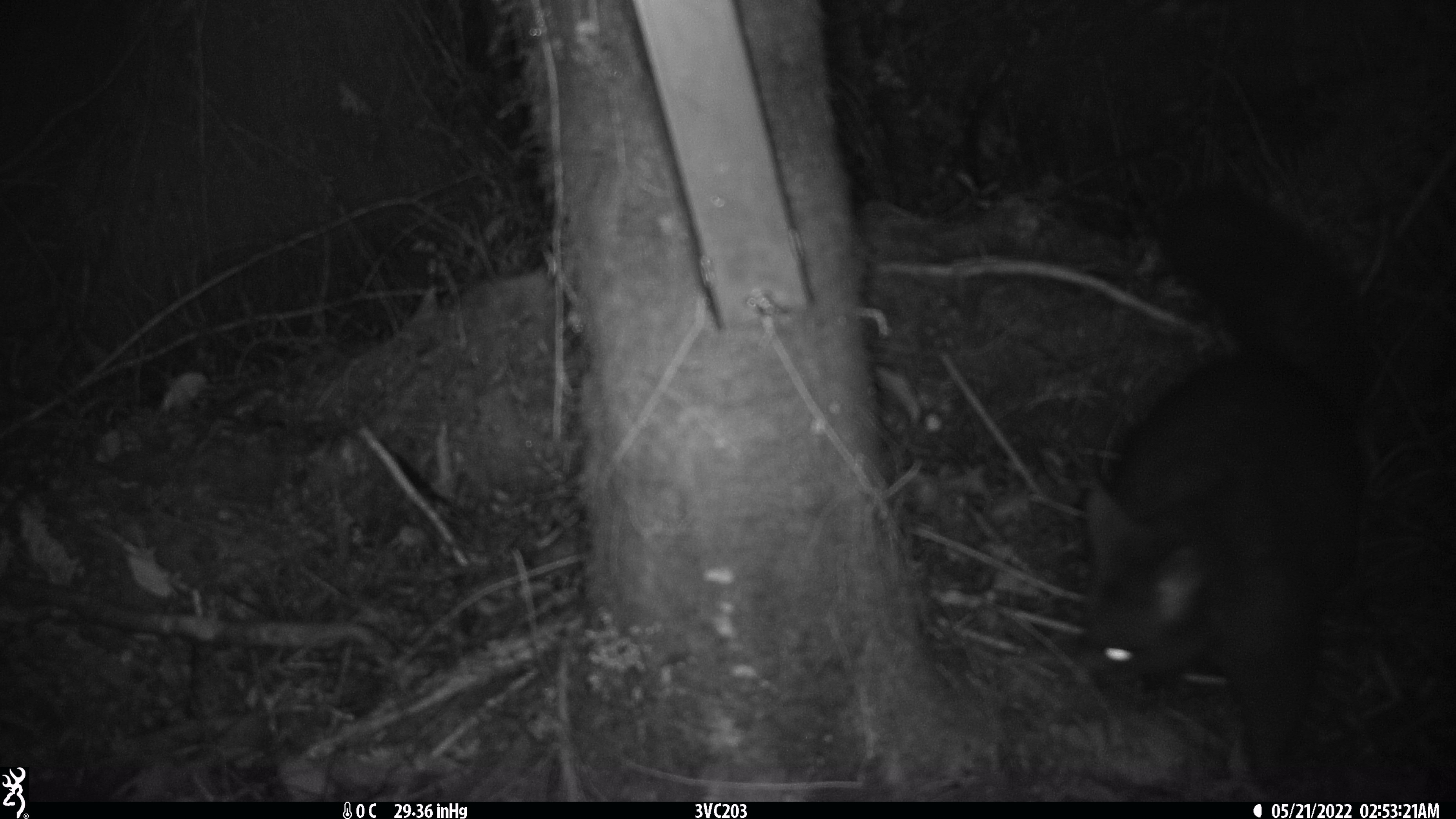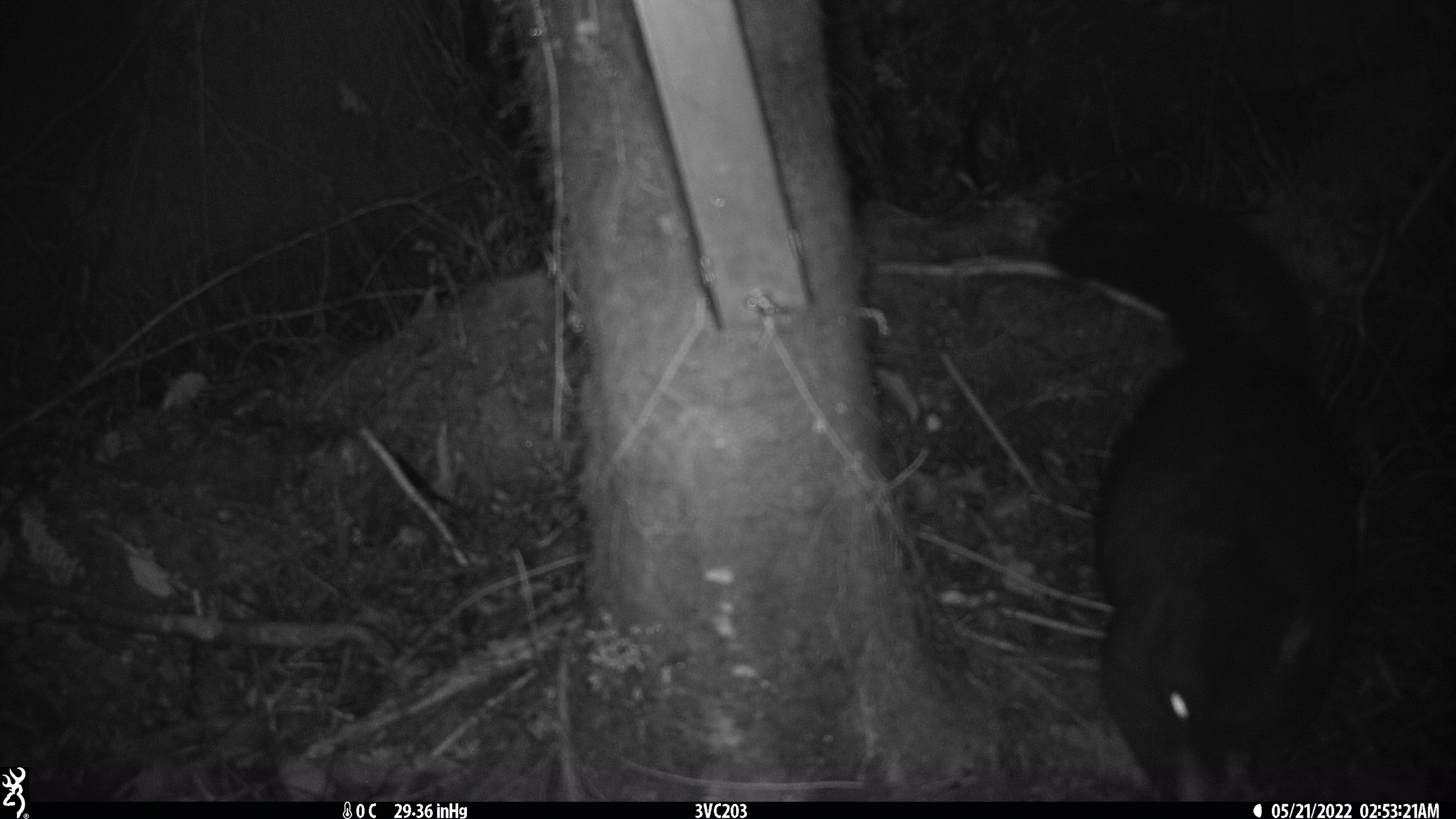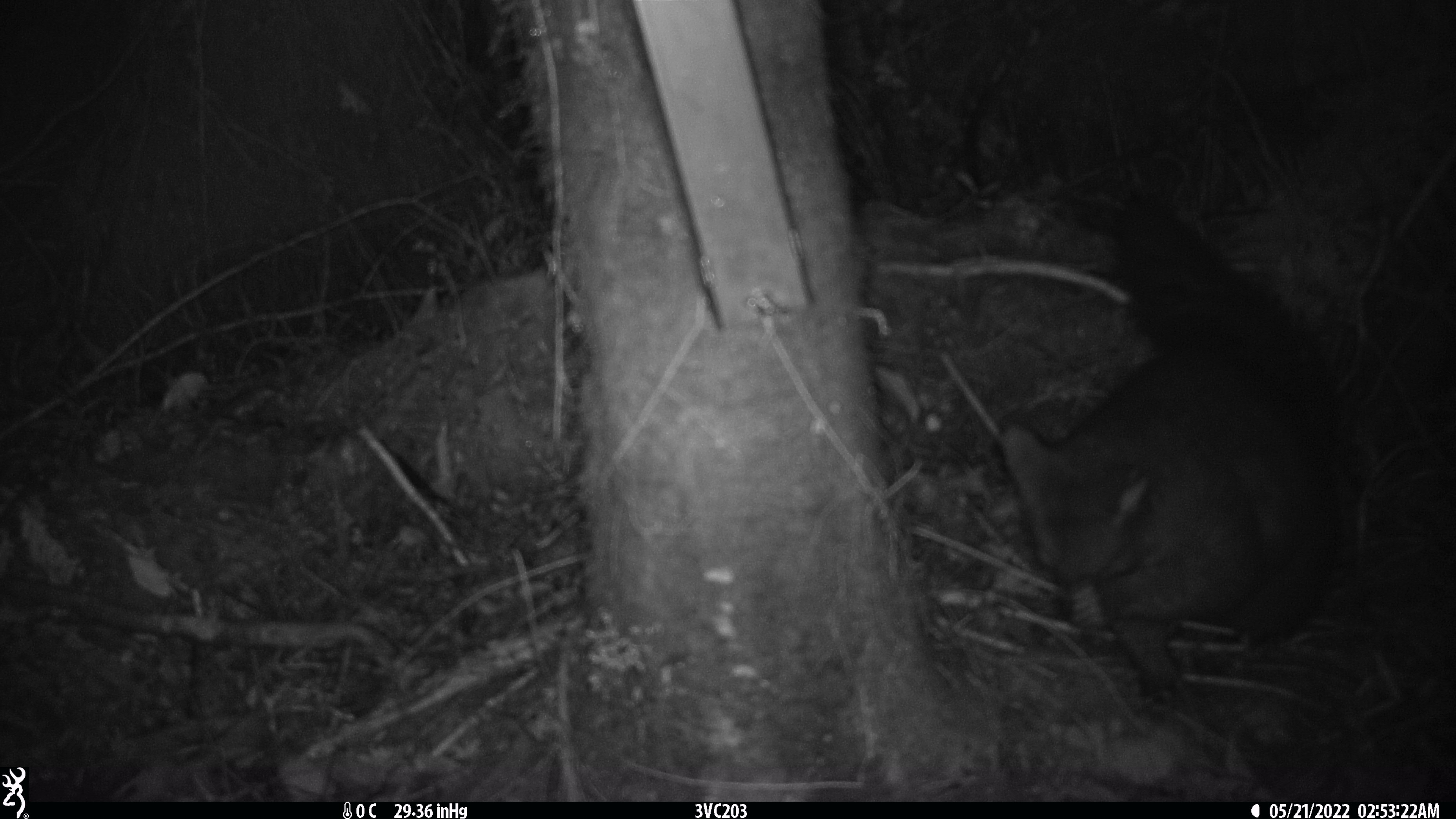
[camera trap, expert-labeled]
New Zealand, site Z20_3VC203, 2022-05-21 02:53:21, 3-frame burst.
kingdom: Animalia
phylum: Chordata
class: Mammalia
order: Diprotodontia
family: Phalangeridae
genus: Trichosurus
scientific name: Trichosurus vulpecula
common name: common brushtail possum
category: possum